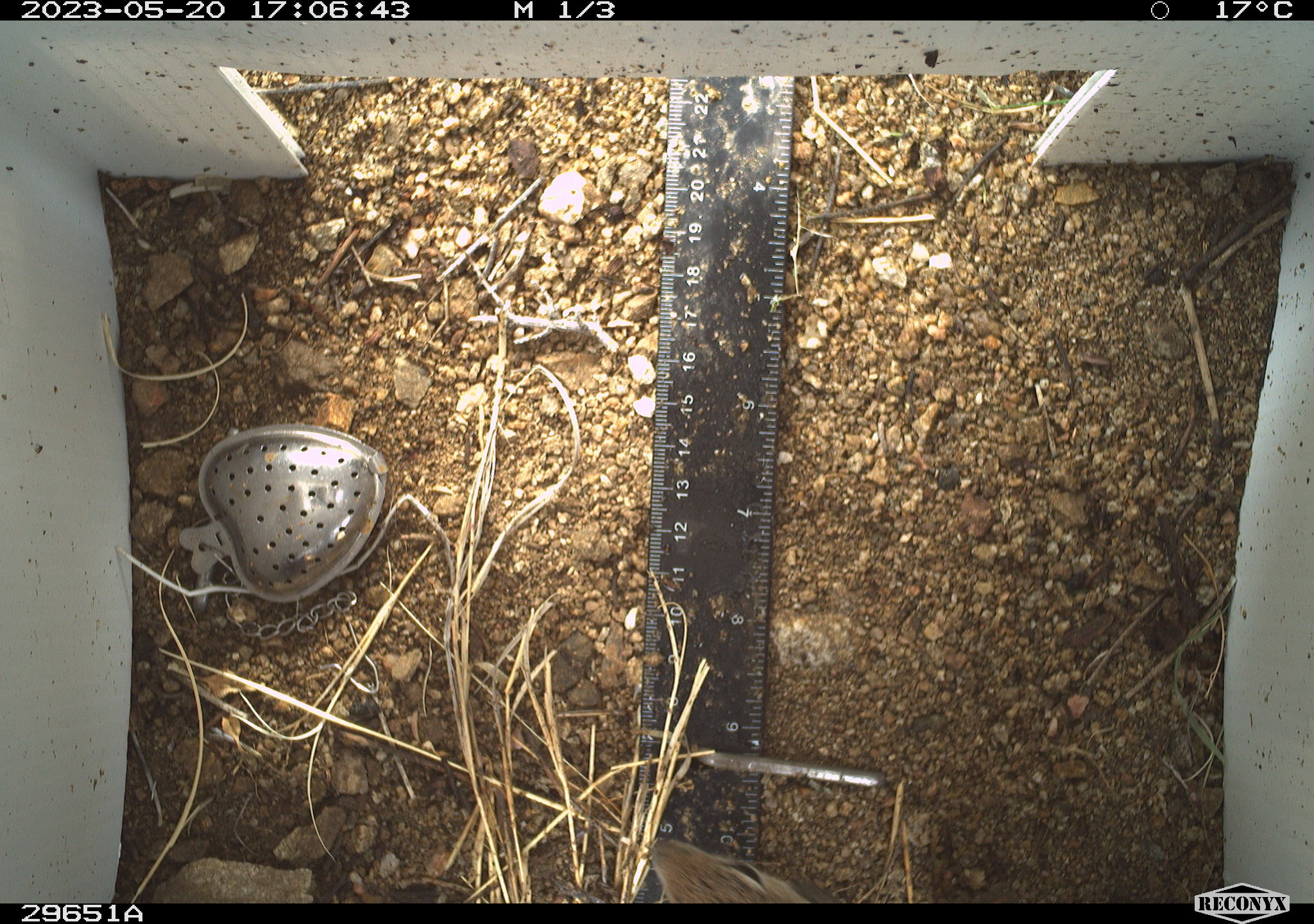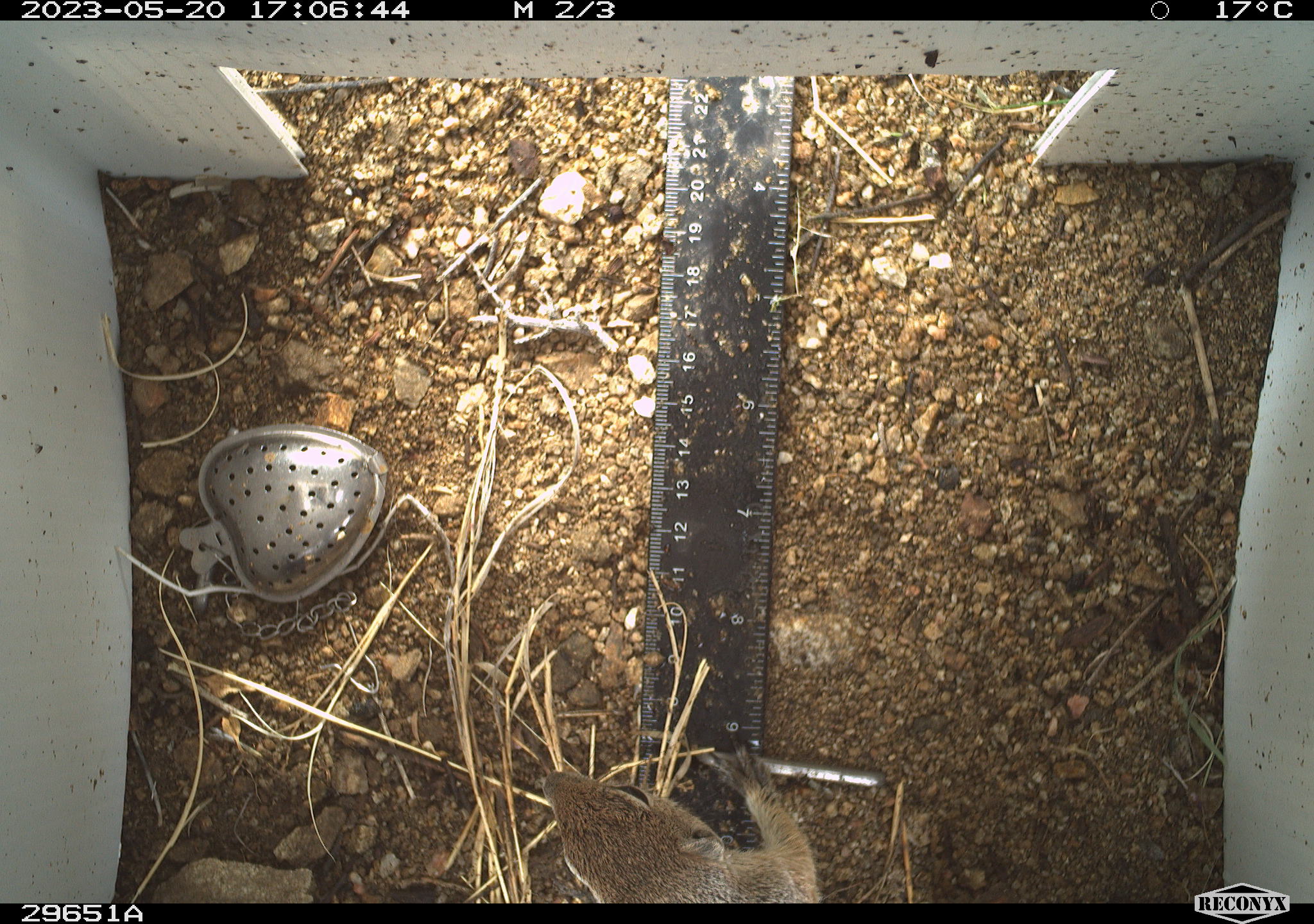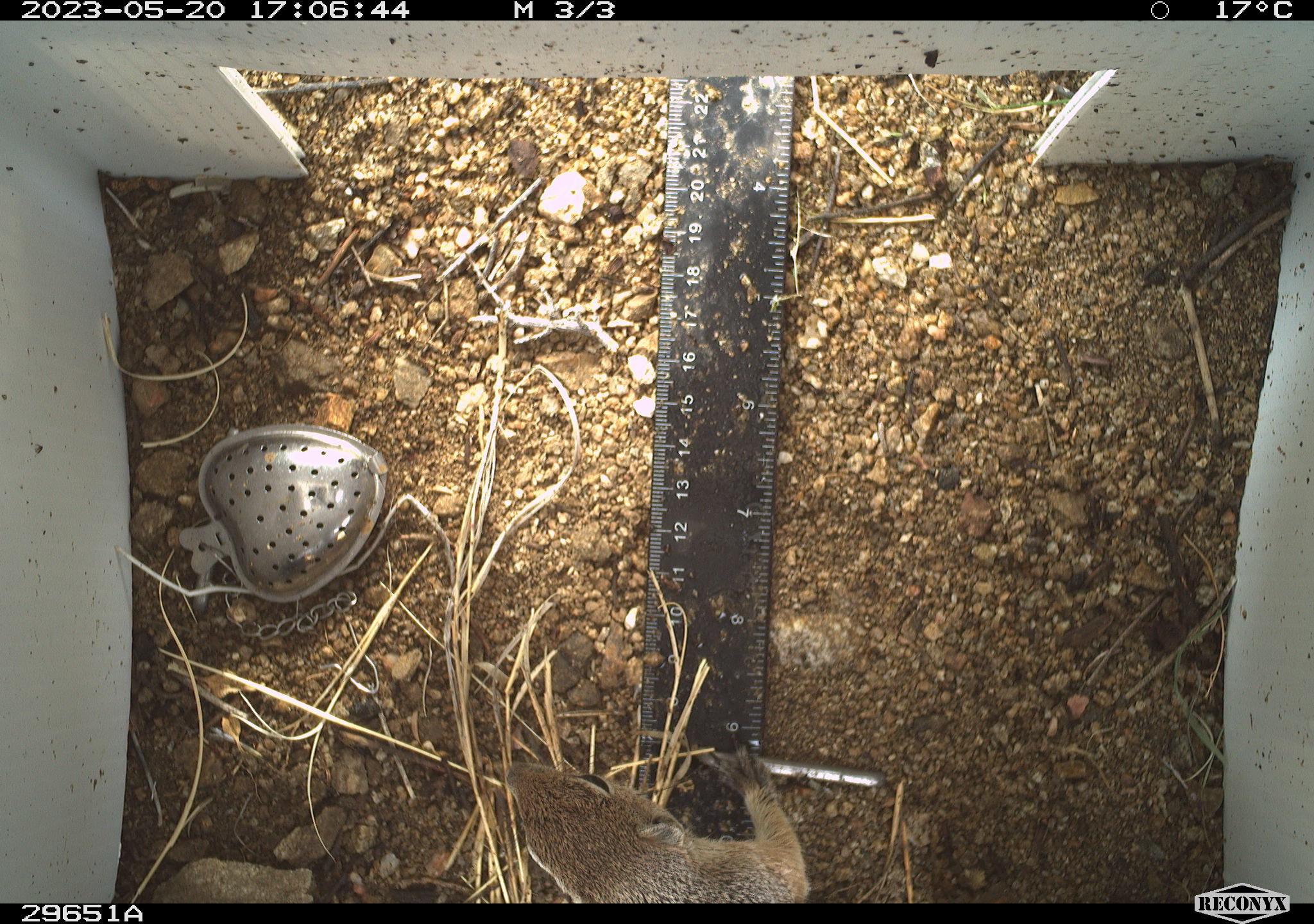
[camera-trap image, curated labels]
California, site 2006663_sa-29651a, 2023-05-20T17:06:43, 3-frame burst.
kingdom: Animalia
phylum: Chordata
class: Mammalia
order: Rodentia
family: Sciuridae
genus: Ammospermophilus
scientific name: Ammospermophilus leucurus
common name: white-tailed antelope squirrel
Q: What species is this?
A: White-tailed antelope squirrel (Ammospermophilus leucurus).